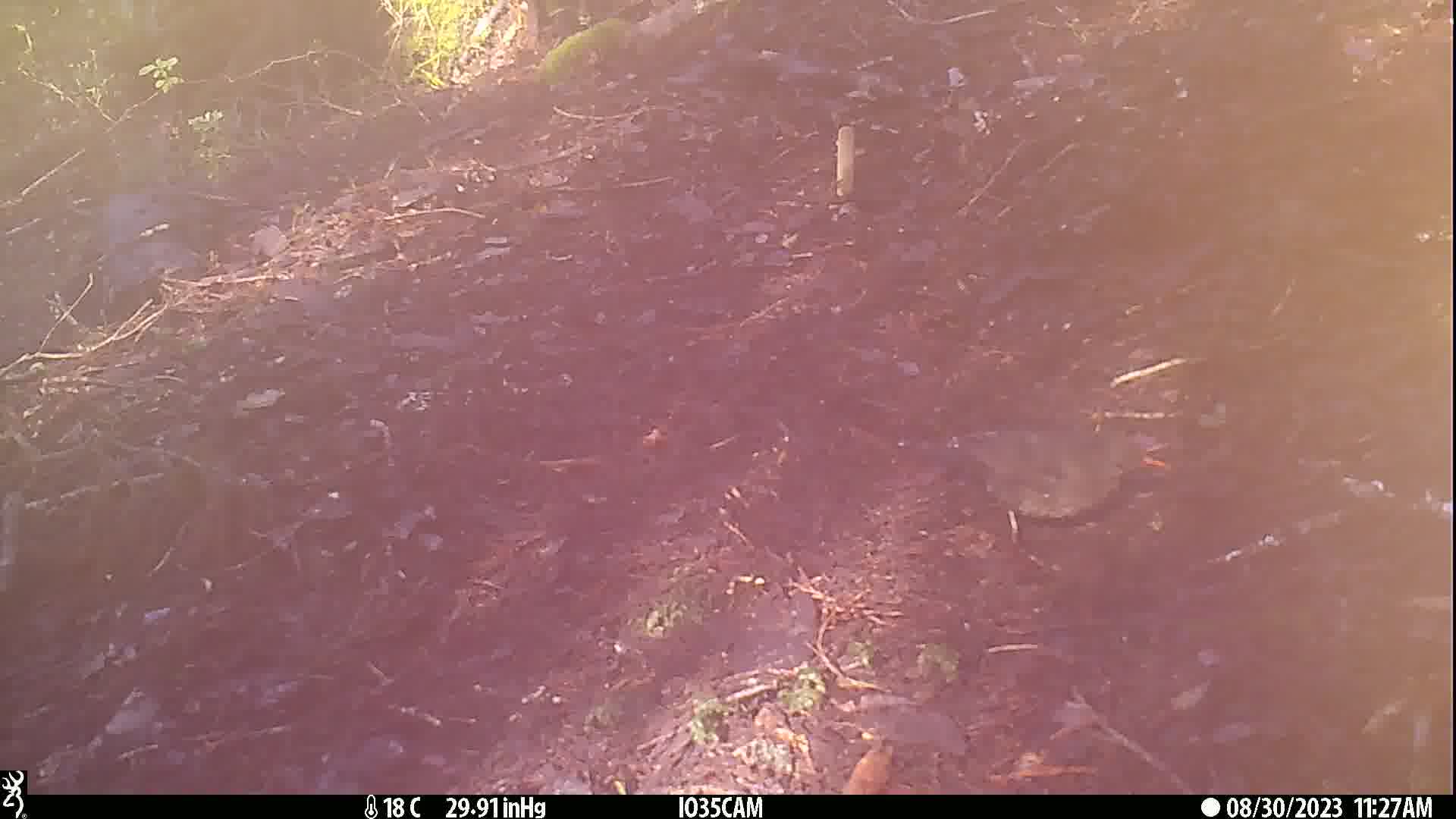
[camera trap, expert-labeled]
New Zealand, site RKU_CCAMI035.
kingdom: Animalia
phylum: Chordata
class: Aves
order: Passeriformes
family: Turdidae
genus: Turdus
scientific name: Turdus merula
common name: eurasian blackbird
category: blackbird